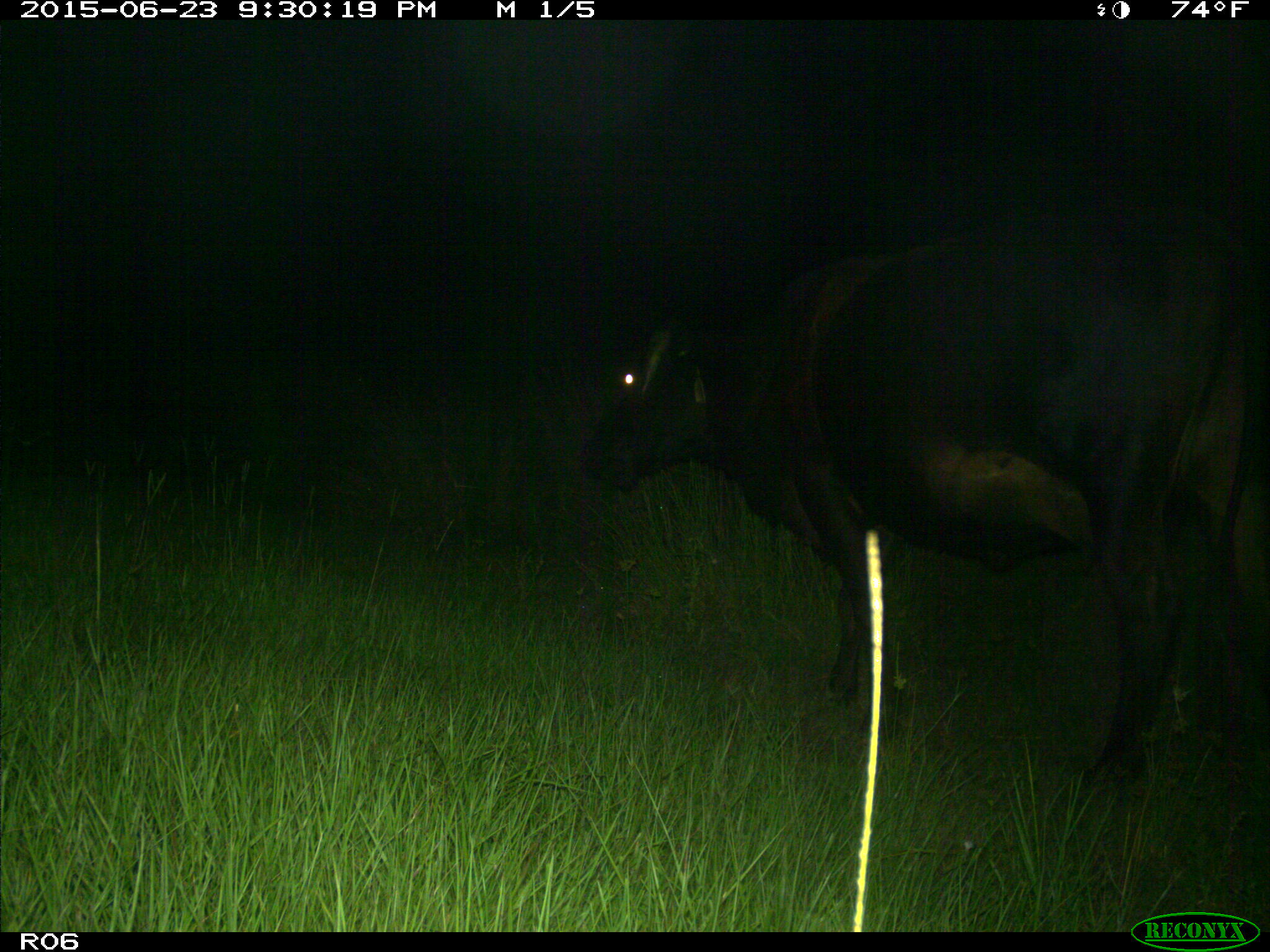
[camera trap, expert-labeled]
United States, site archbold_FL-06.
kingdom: Animalia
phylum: Chordata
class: Mammalia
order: Artiodactyla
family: Bovidae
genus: Bos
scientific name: Bos taurus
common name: domestic cow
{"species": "Bos taurus (domestic cow)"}